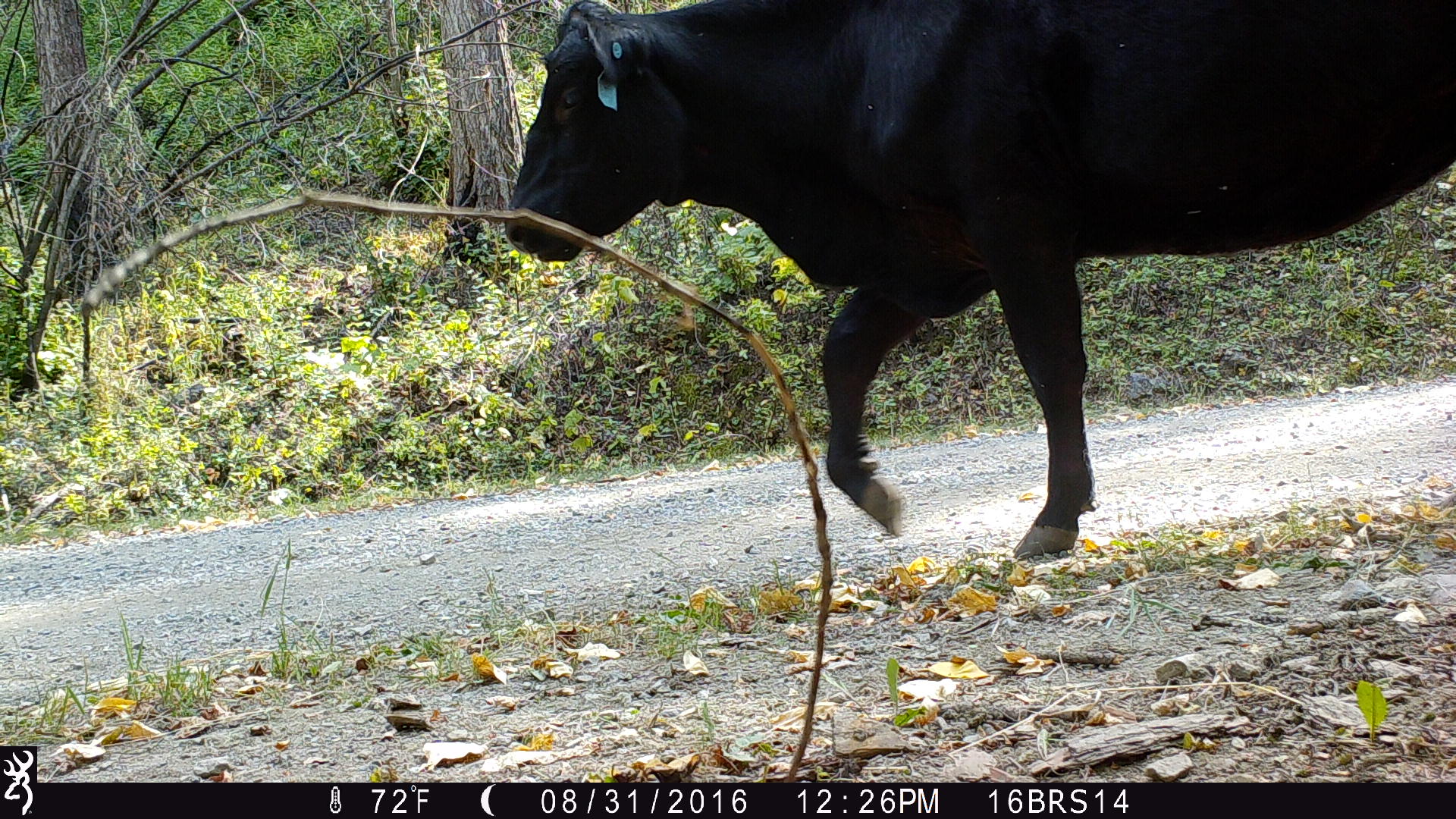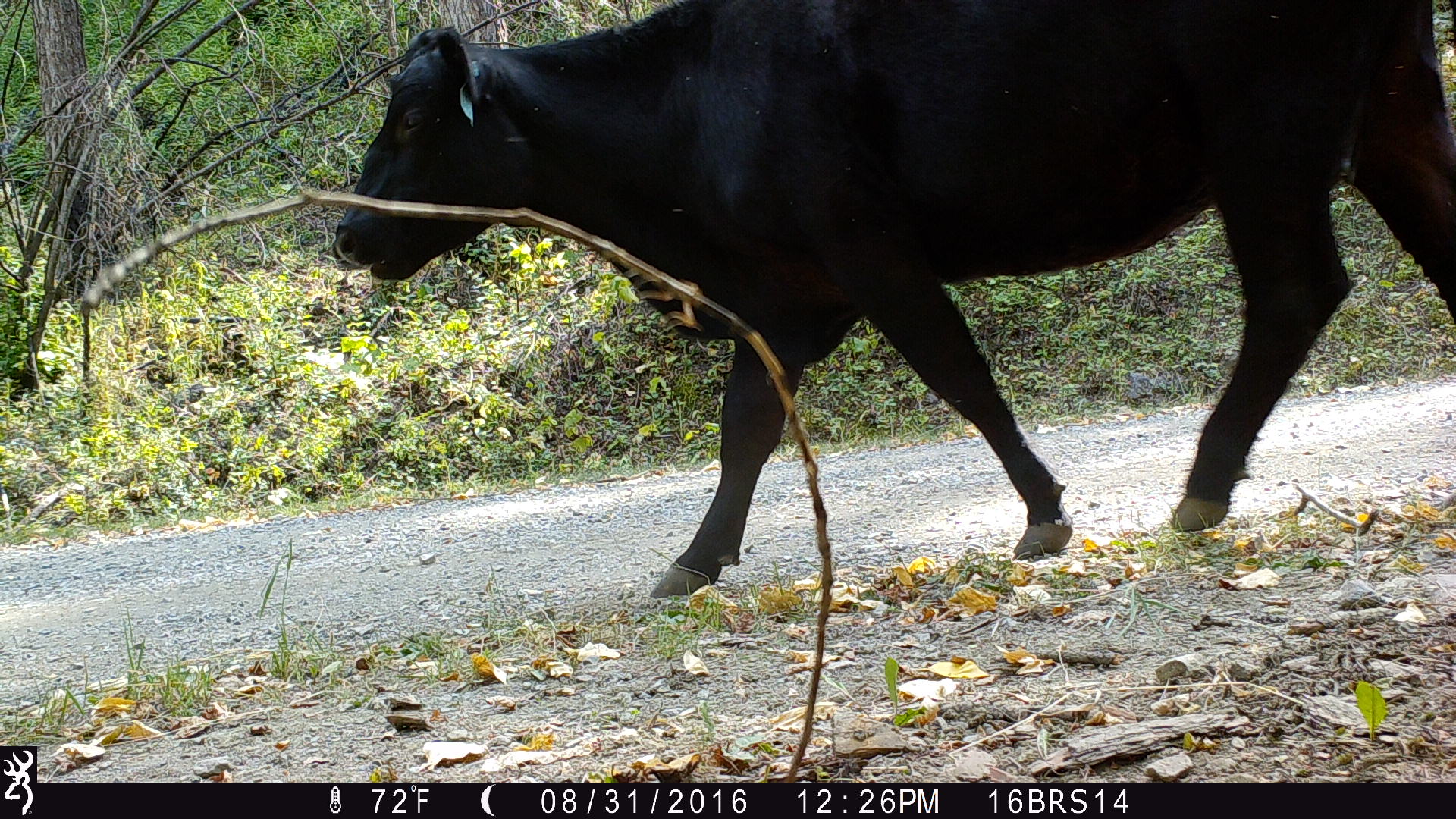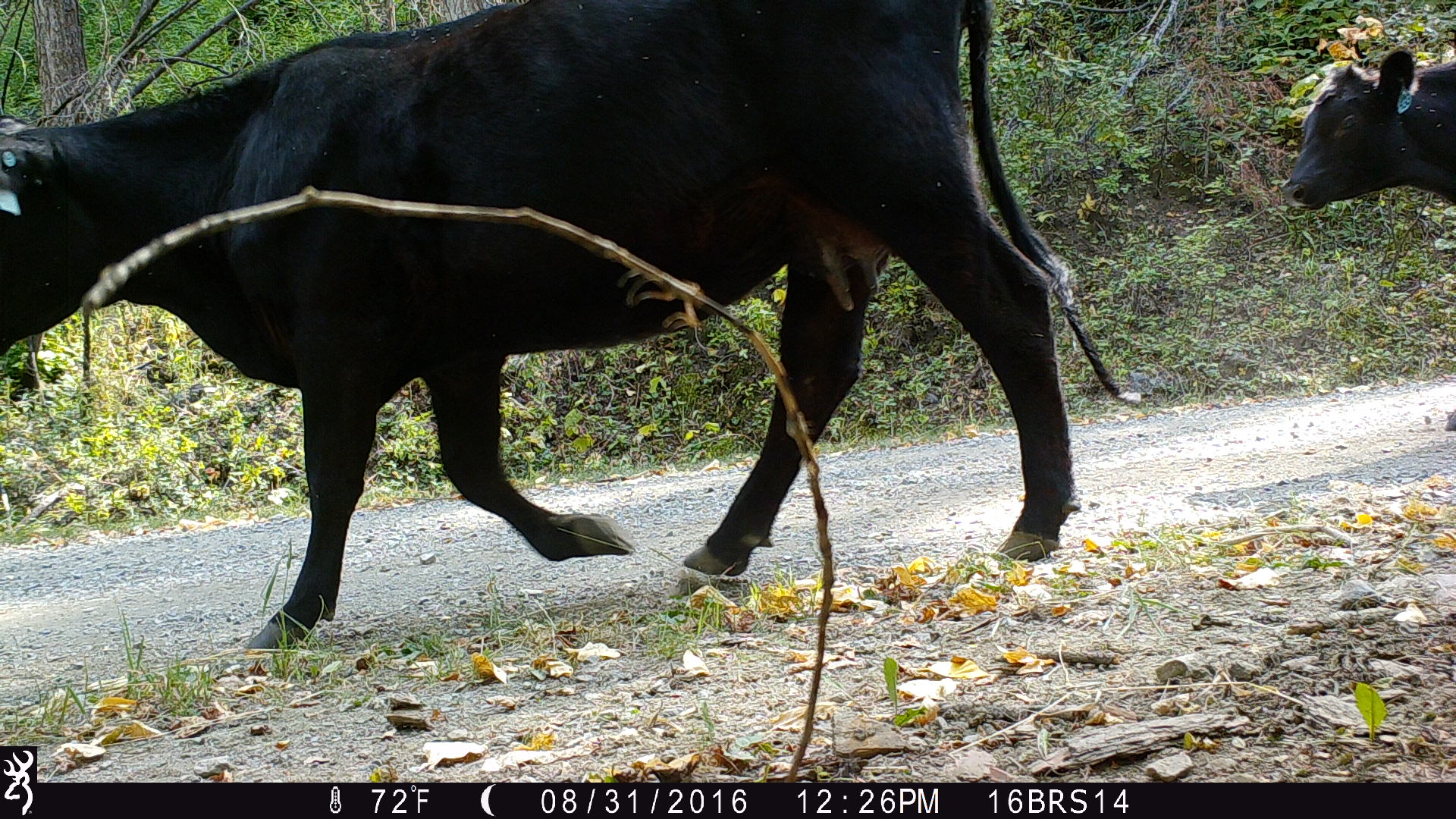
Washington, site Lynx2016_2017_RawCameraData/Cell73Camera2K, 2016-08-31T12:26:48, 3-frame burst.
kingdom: Animalia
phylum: Chordata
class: Mammalia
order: Artiodactyla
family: Bovidae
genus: Bos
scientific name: Bos taurus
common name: domestic cattle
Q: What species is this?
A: Domestic cattle (Bos taurus).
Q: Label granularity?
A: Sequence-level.